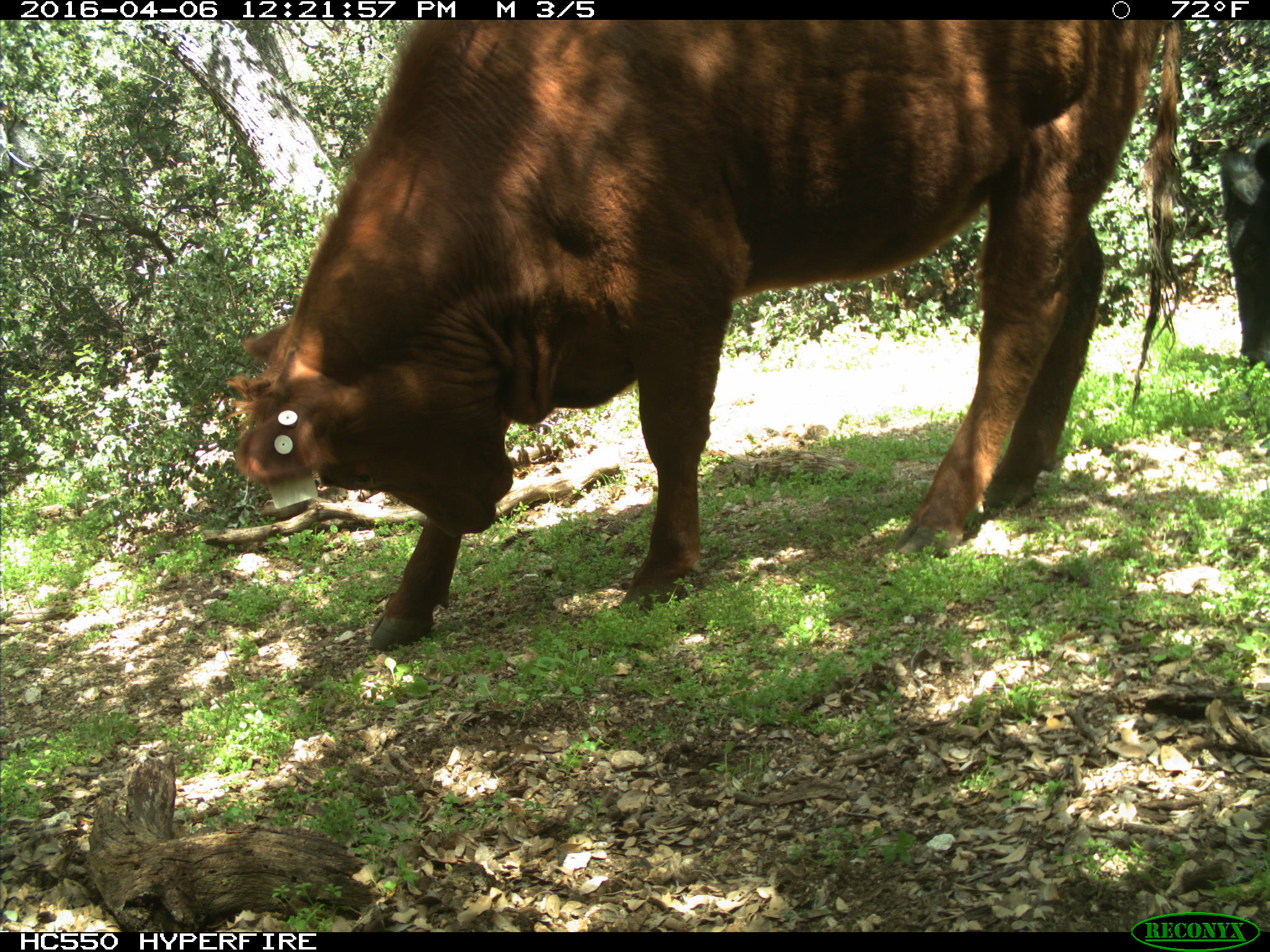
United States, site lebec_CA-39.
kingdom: Animalia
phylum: Chordata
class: Mammalia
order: Artiodactyla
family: Bovidae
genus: Bos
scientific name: Bos taurus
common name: domestic cow